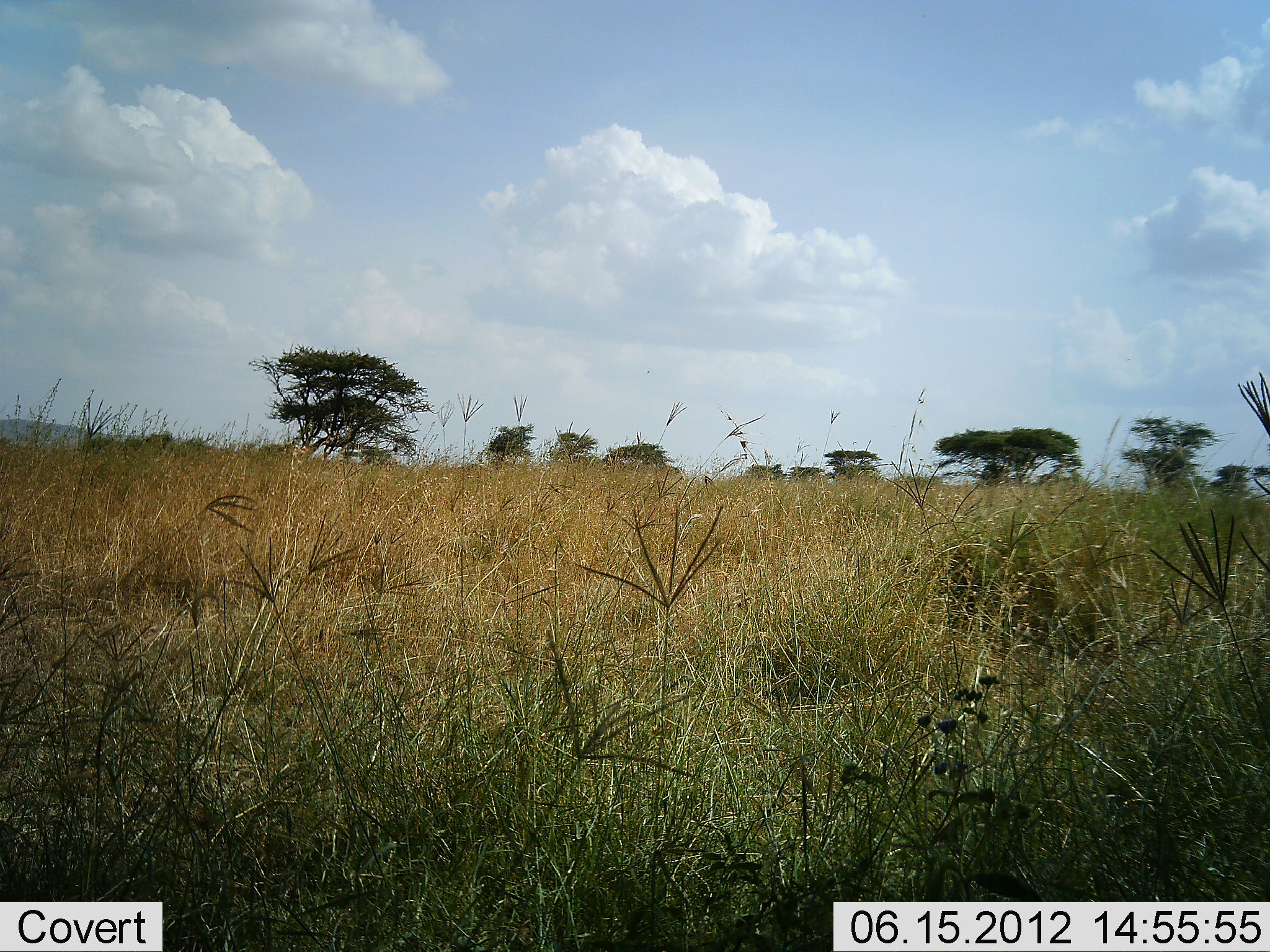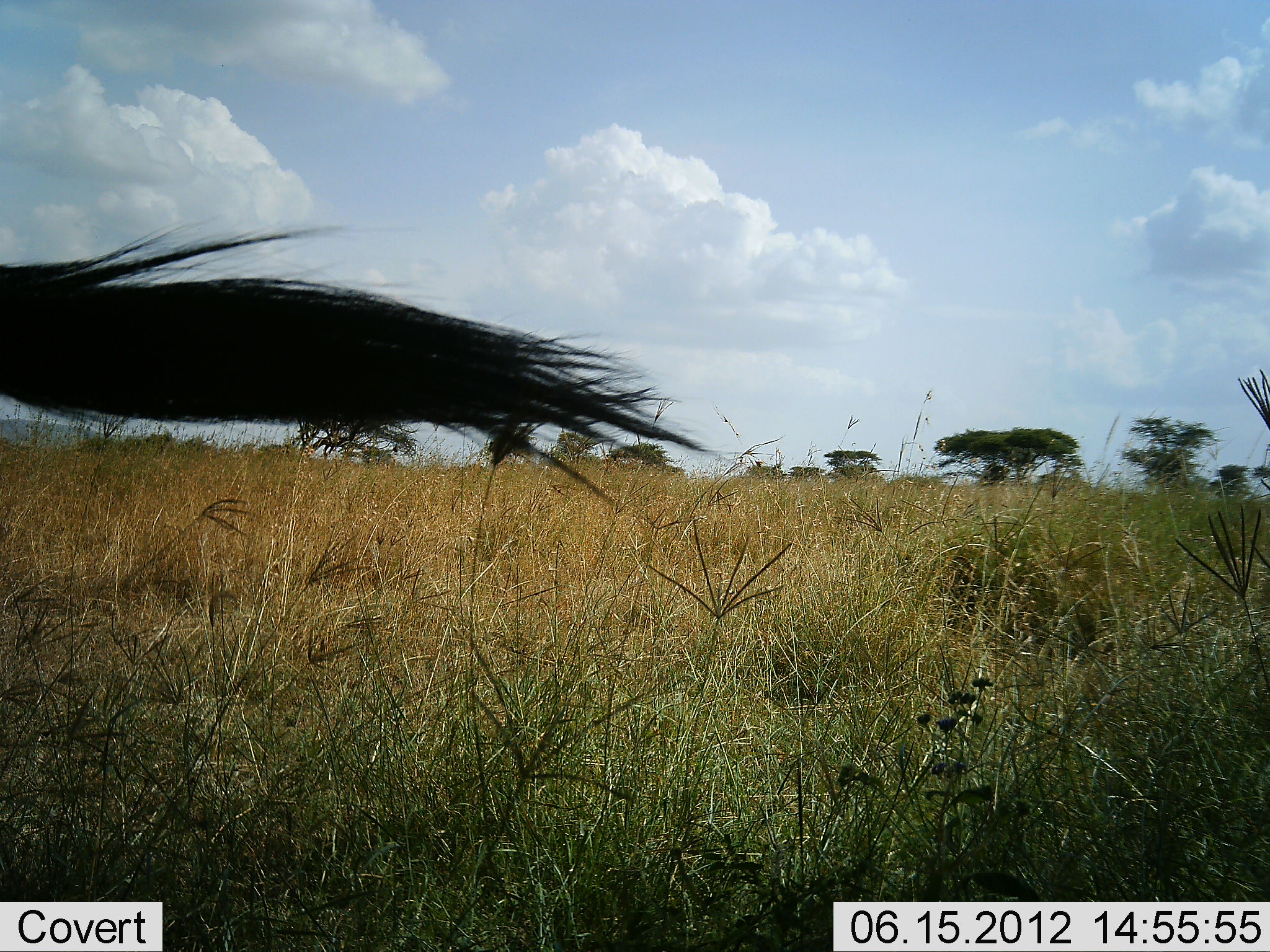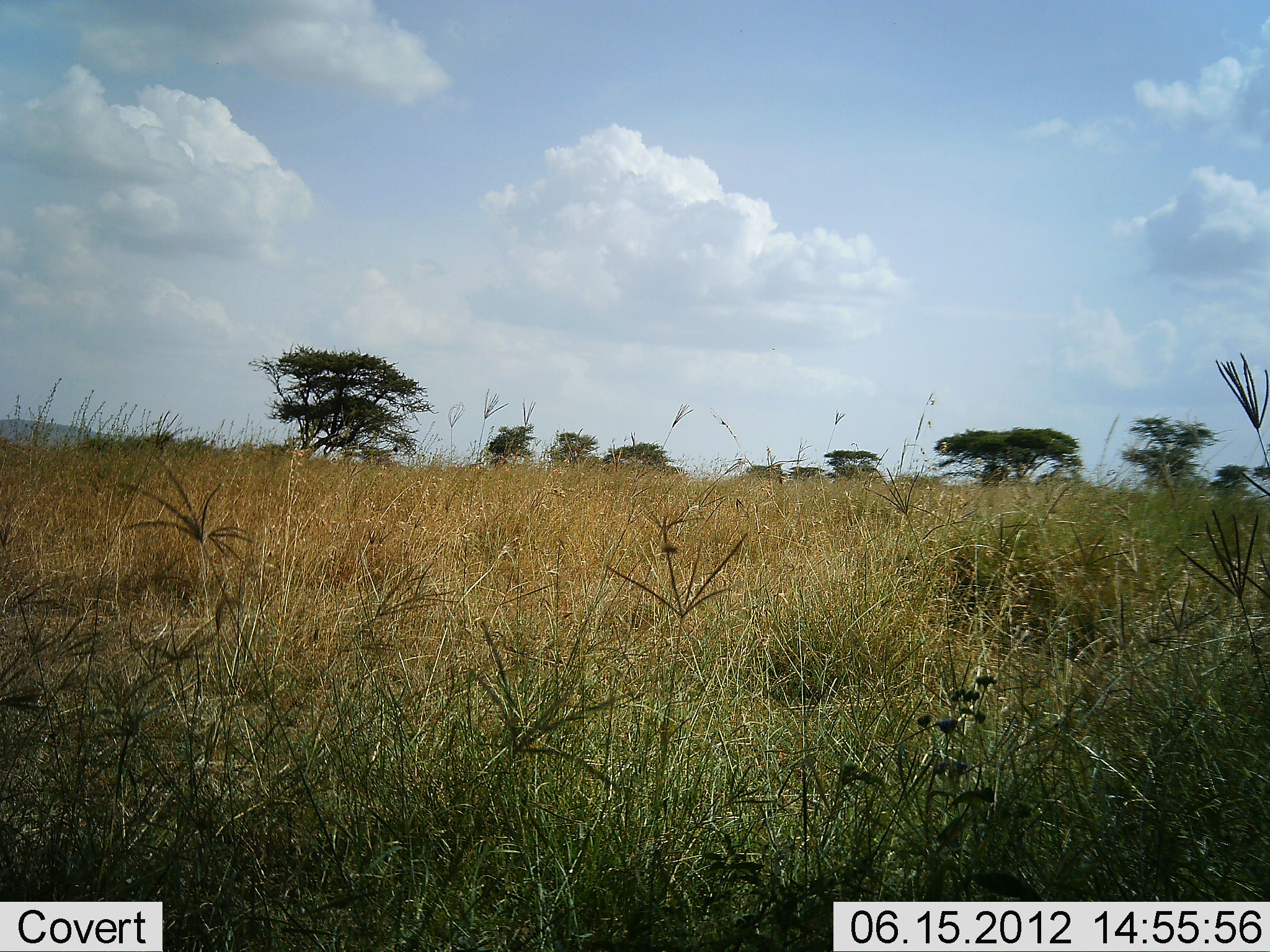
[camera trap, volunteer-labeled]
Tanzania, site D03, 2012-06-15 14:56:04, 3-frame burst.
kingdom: Animalia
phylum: Chordata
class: Mammalia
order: Artiodactyla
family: Bovidae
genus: Connochaetes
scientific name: Connochaetes taurinus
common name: blue wildebeest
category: wildebeest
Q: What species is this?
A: Wildebeest (blue wildebeest) (Connochaetes taurinus).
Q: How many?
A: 1.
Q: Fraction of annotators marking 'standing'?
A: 22%.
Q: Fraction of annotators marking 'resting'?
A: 11%.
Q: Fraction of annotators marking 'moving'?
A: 67%.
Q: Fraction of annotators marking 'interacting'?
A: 0%.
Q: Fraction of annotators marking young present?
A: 0%.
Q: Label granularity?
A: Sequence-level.